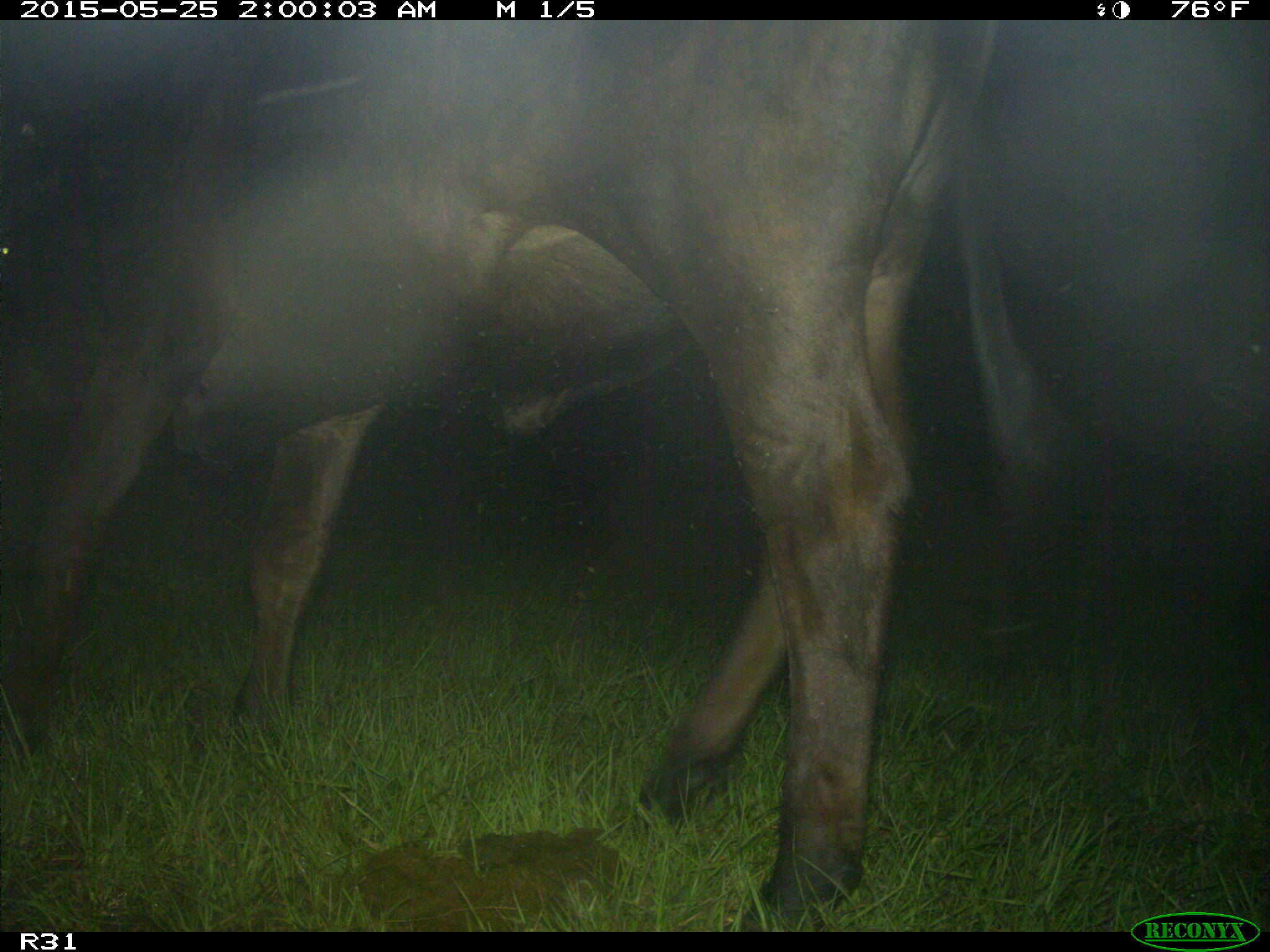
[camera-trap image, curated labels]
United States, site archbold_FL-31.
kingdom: Animalia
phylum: Chordata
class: Mammalia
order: Artiodactyla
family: Bovidae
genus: Bos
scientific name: Bos taurus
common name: domestic cow